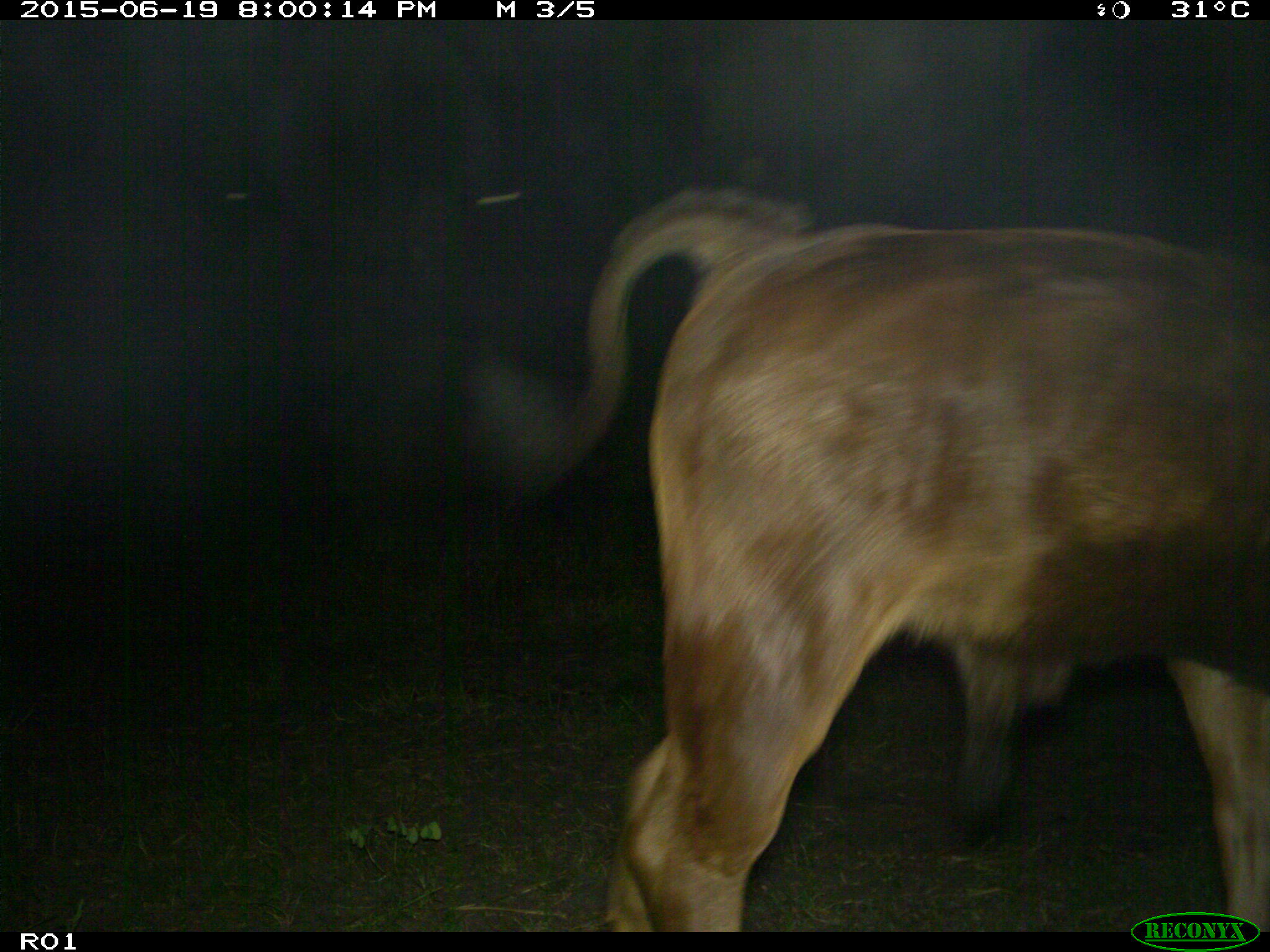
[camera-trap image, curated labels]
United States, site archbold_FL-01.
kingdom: Animalia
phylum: Chordata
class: Mammalia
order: Artiodactyla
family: Bovidae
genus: Bos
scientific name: Bos taurus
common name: domestic cow